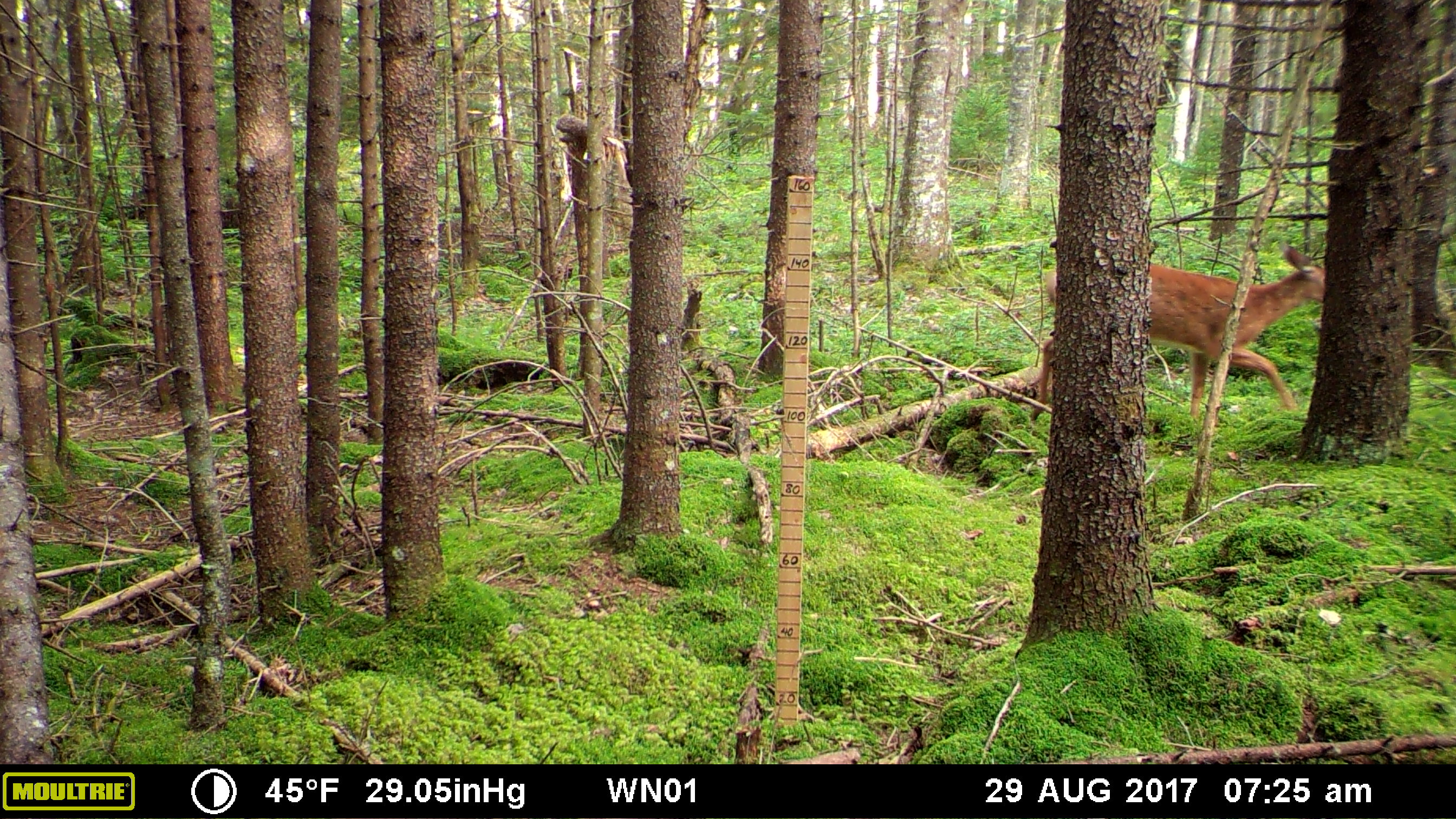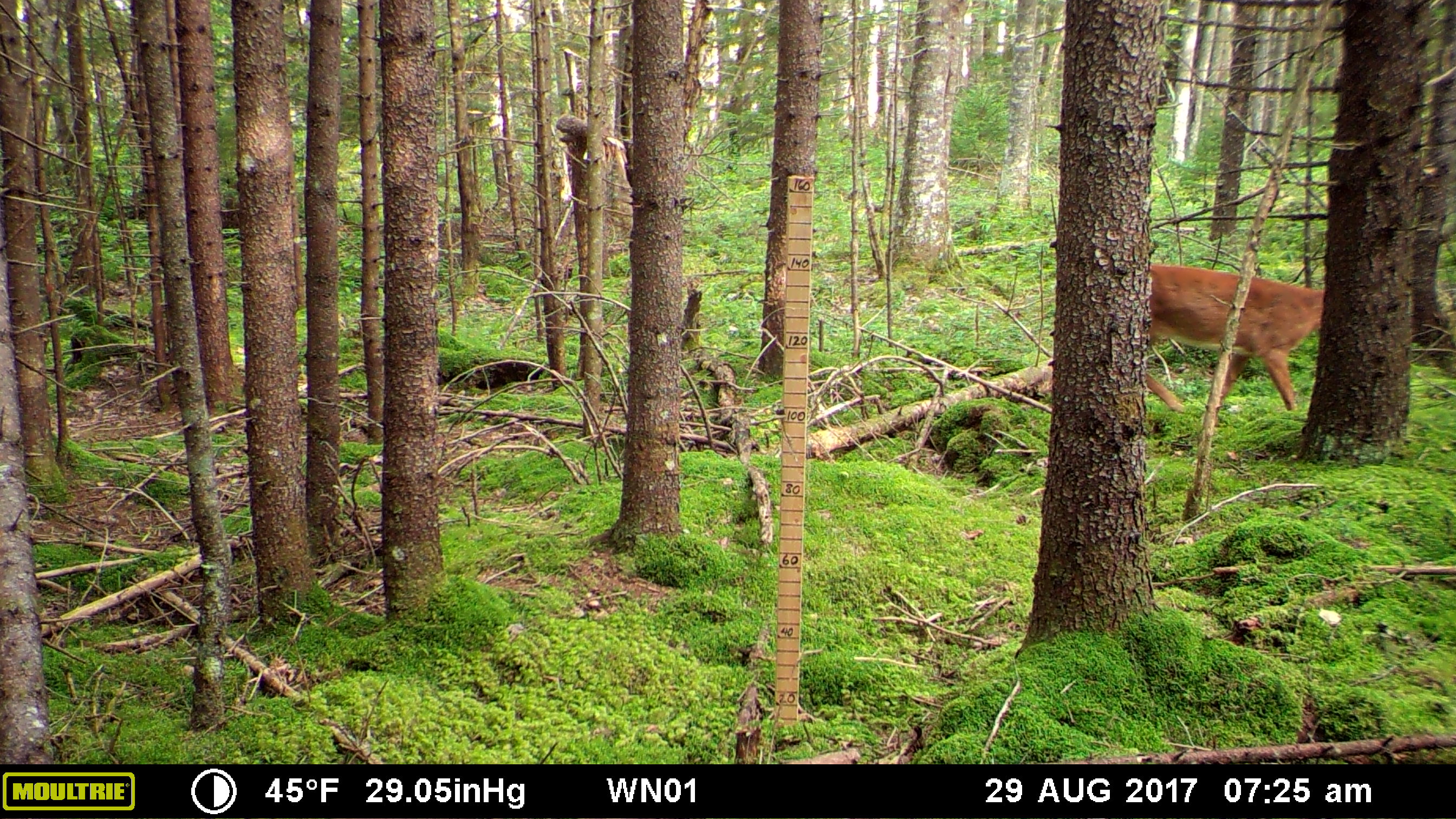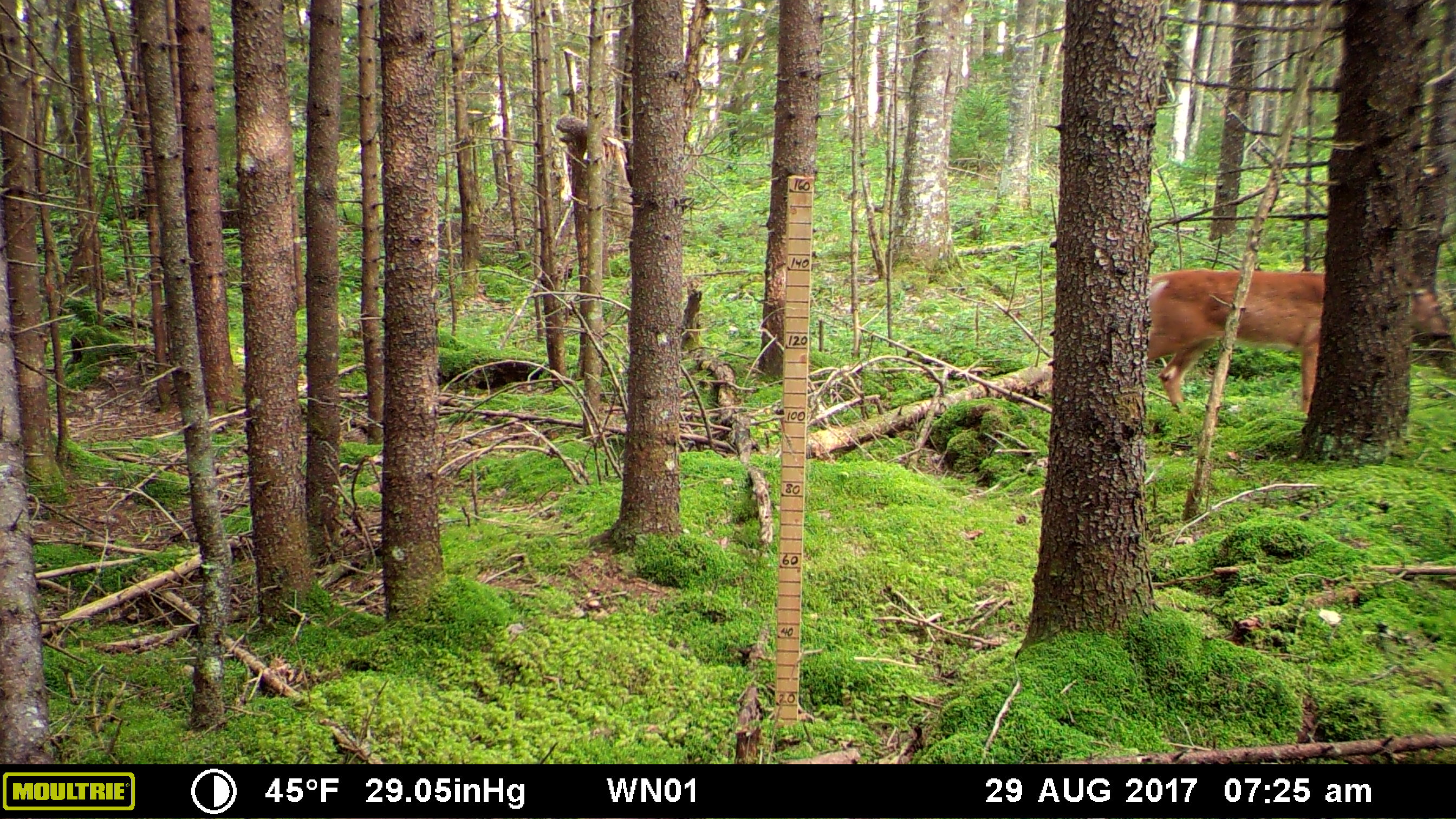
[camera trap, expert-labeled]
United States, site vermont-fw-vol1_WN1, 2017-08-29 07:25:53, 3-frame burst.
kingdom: Animalia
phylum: Chordata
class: Mammalia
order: Artiodactyla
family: Cervidae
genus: Odocoileus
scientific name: Odocoileus virginianus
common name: white-tailed deer